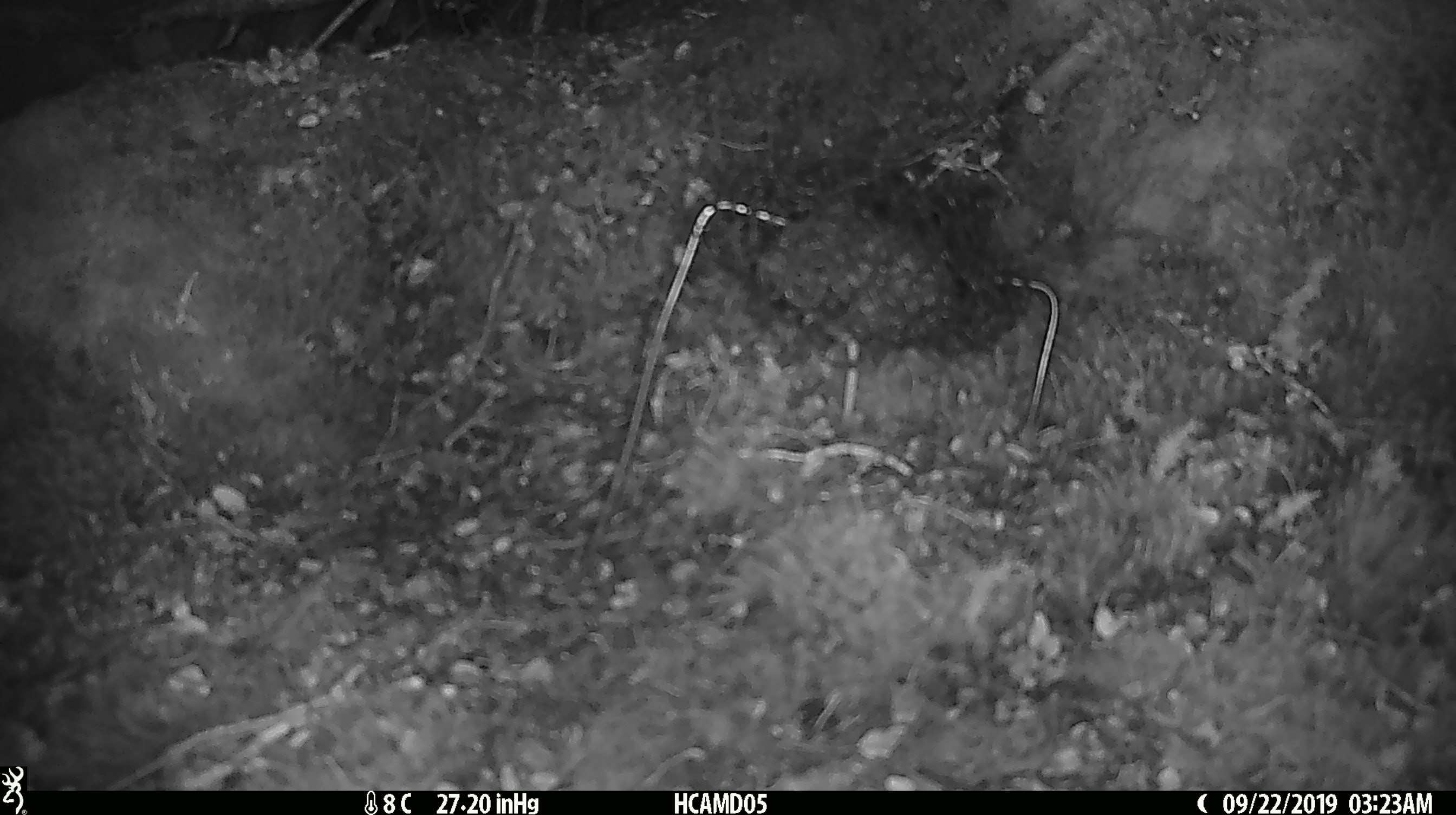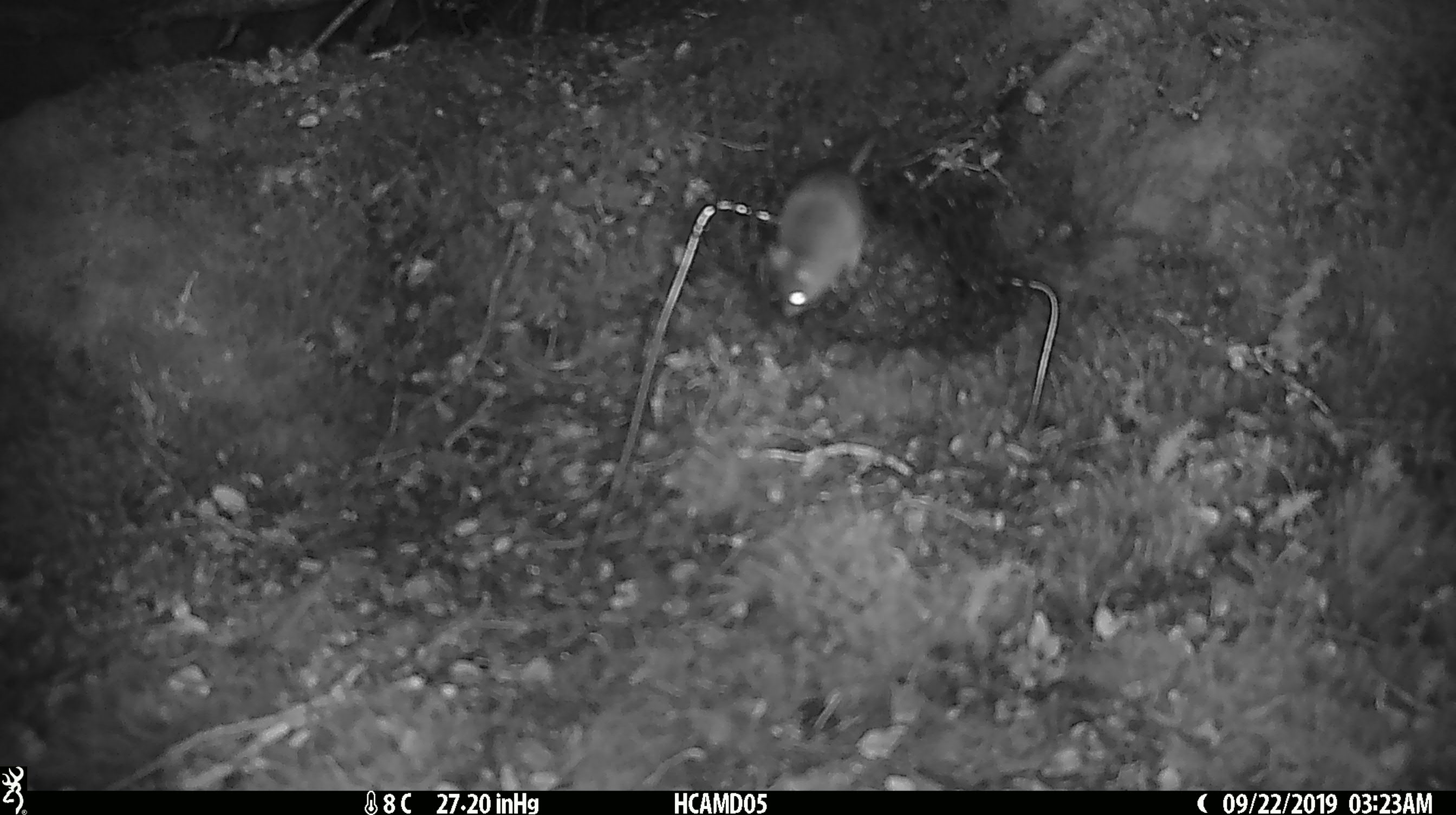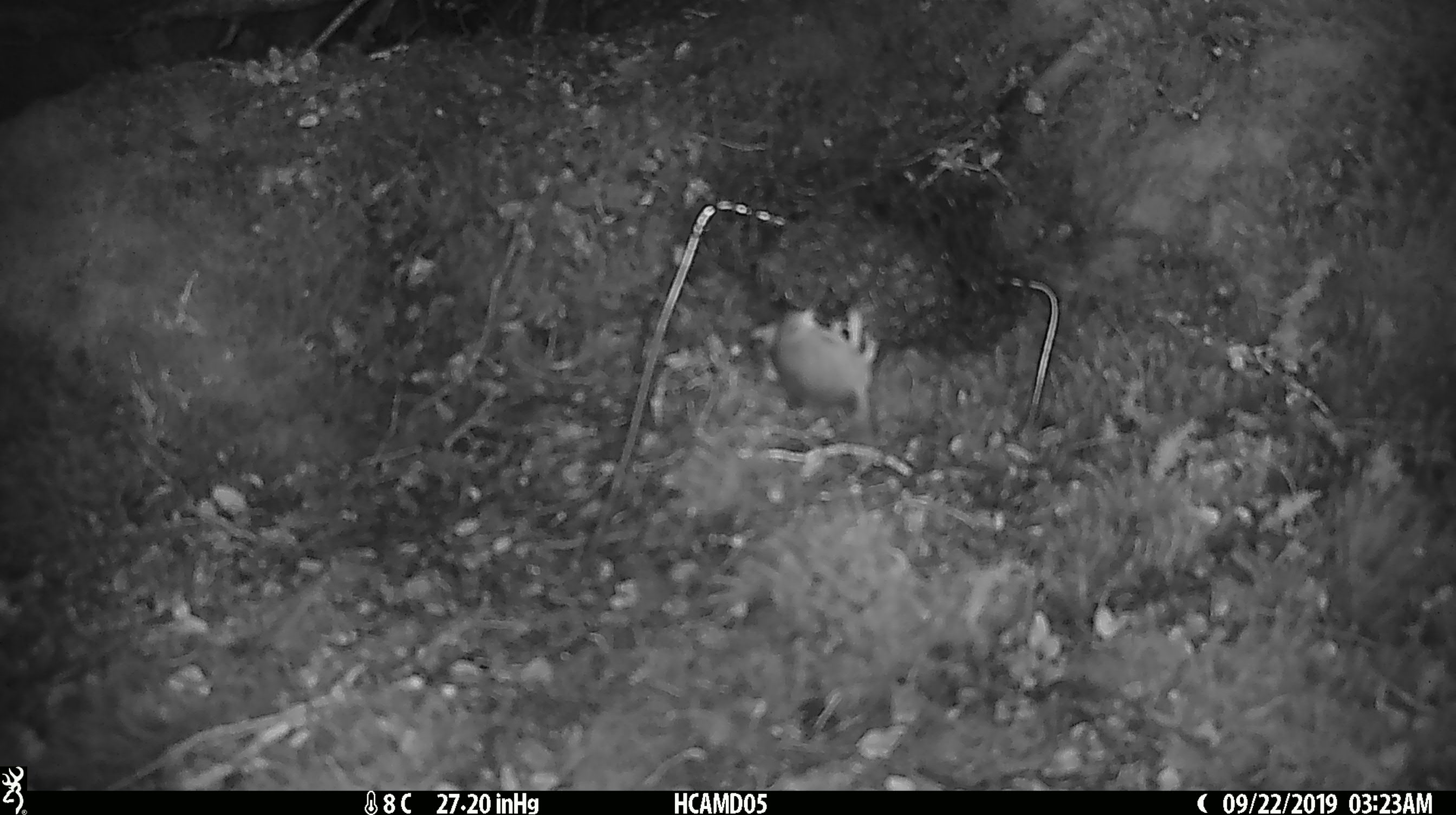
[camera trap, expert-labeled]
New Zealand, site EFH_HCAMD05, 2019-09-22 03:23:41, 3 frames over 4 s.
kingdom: Animalia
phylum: Chordata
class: Mammalia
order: Rodentia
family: Muridae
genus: Mus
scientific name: Mus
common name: mouse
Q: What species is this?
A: Mouse (Mus).